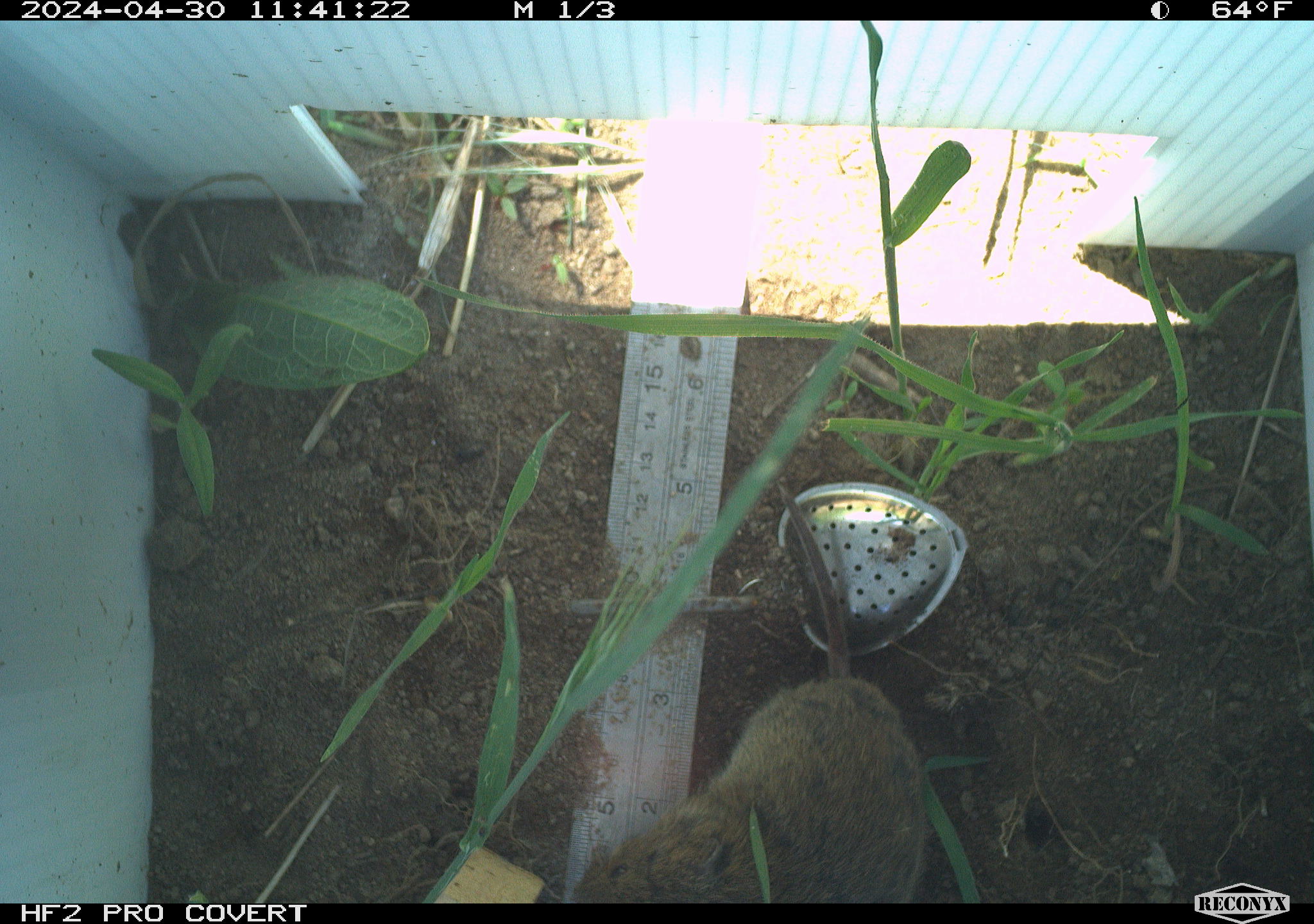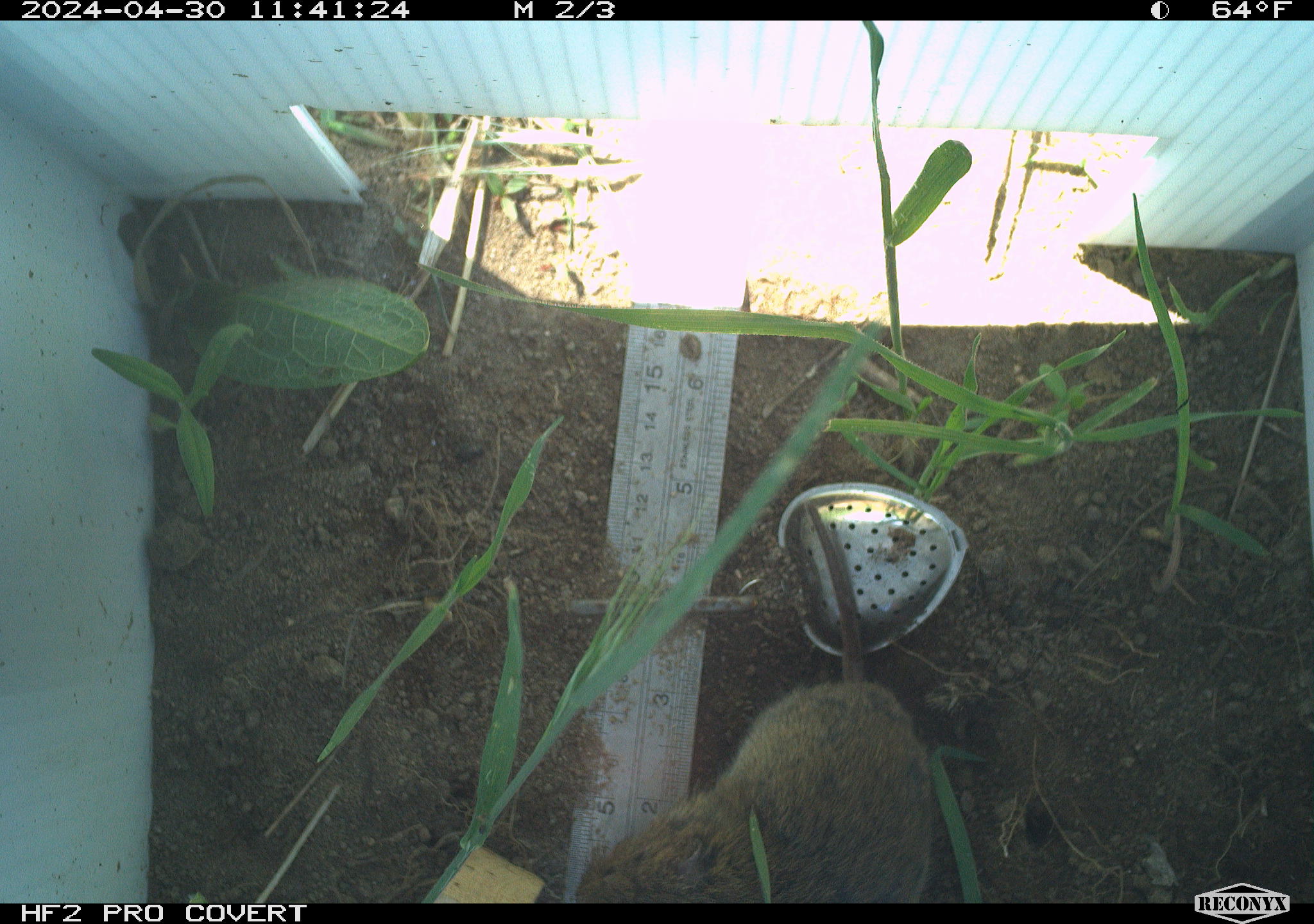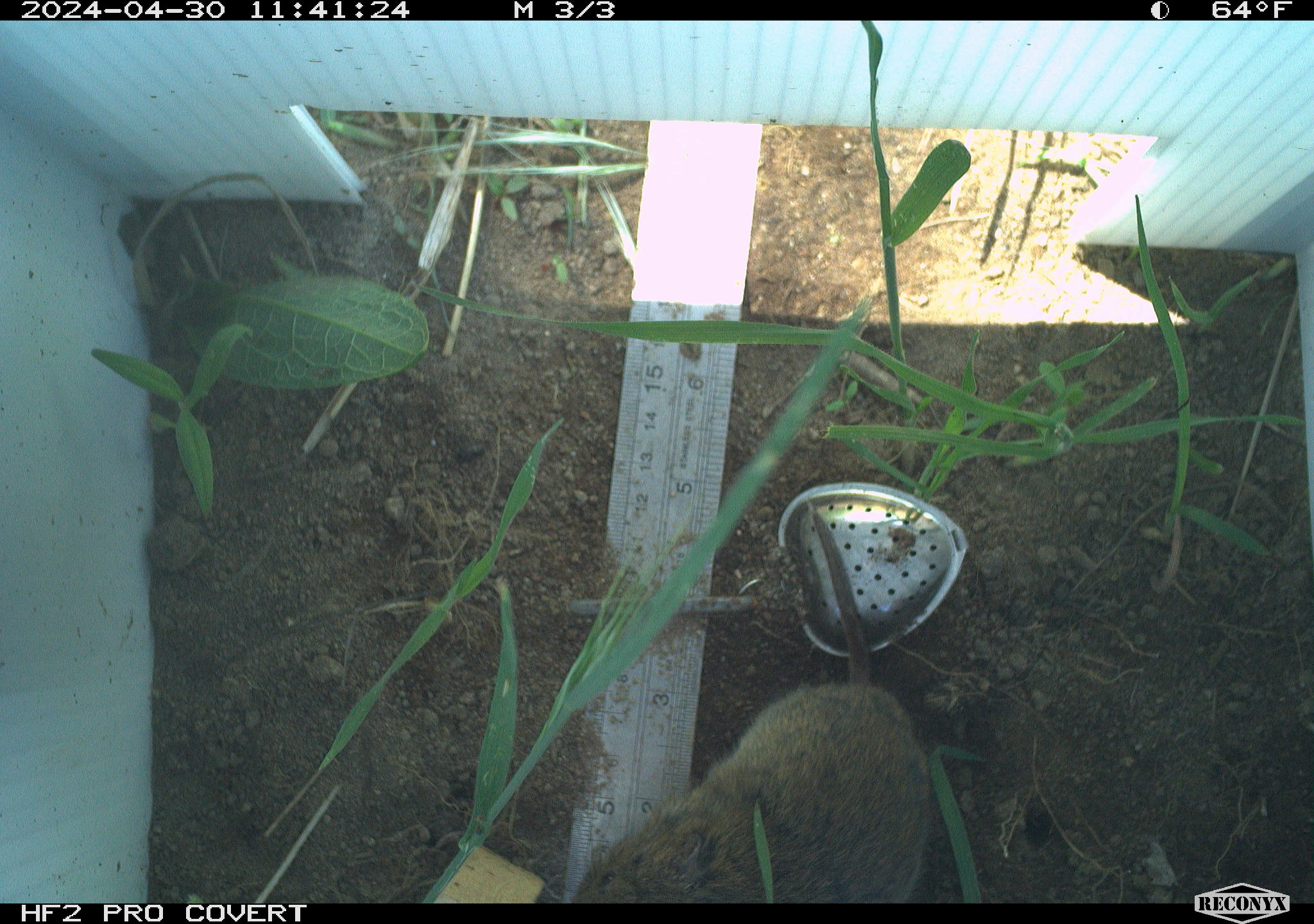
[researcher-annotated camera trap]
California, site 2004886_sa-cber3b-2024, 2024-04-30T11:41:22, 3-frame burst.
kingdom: Animalia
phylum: Chordata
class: Mammalia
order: Rodentia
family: Cricetidae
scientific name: Arvicolinae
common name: voles, lemmings, and muskrats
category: arvicolinae subfamily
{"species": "arvicolinae subfamily (voles, lemmings, and muskrats) (Arvicolinae)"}